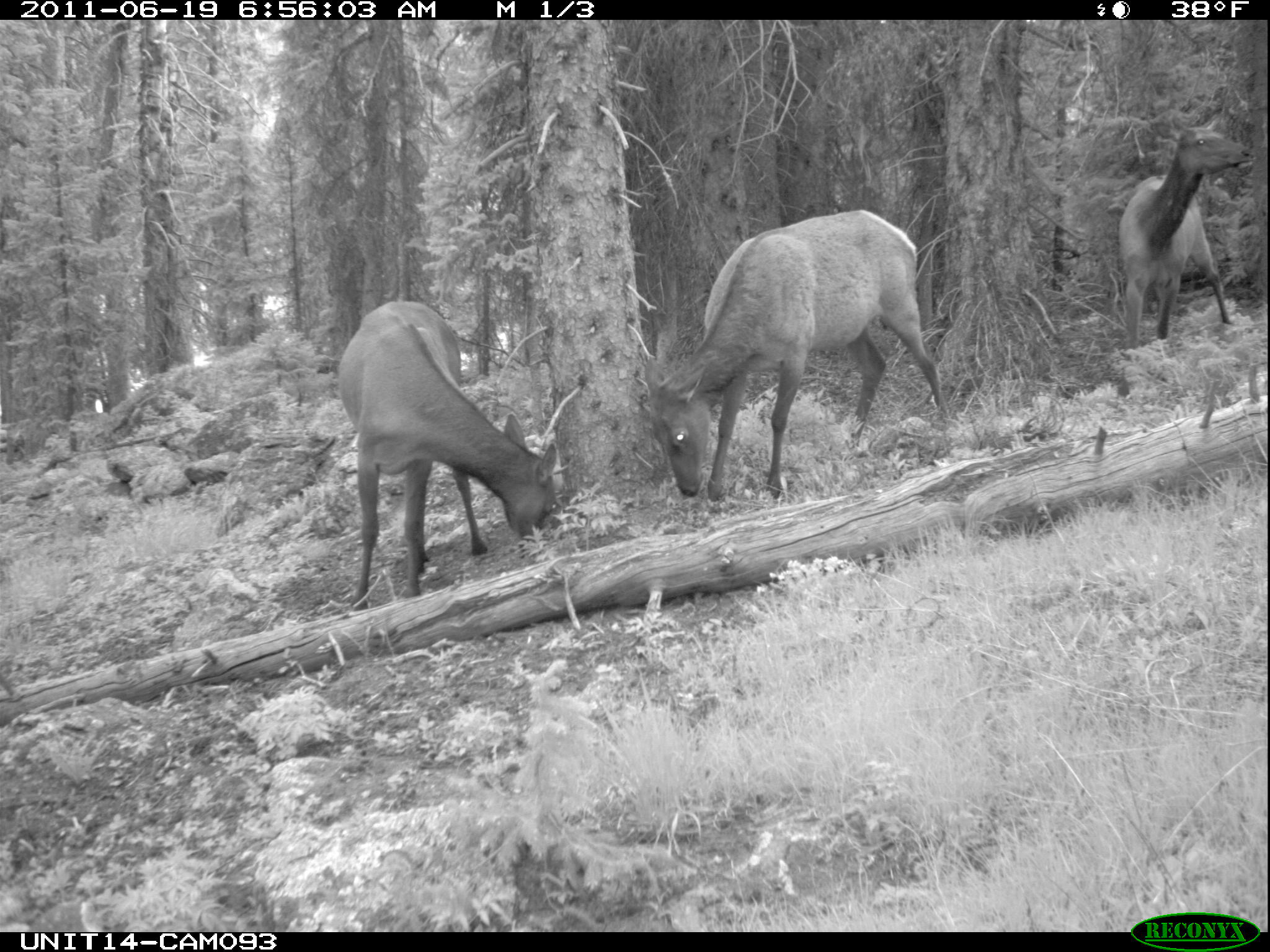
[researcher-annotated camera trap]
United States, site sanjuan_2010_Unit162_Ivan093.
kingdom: Animalia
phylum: Chordata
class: Mammalia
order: Artiodactyla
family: Cervidae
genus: Cervus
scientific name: Cervus elaphus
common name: red deer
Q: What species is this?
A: Cervus elaphus (red deer).